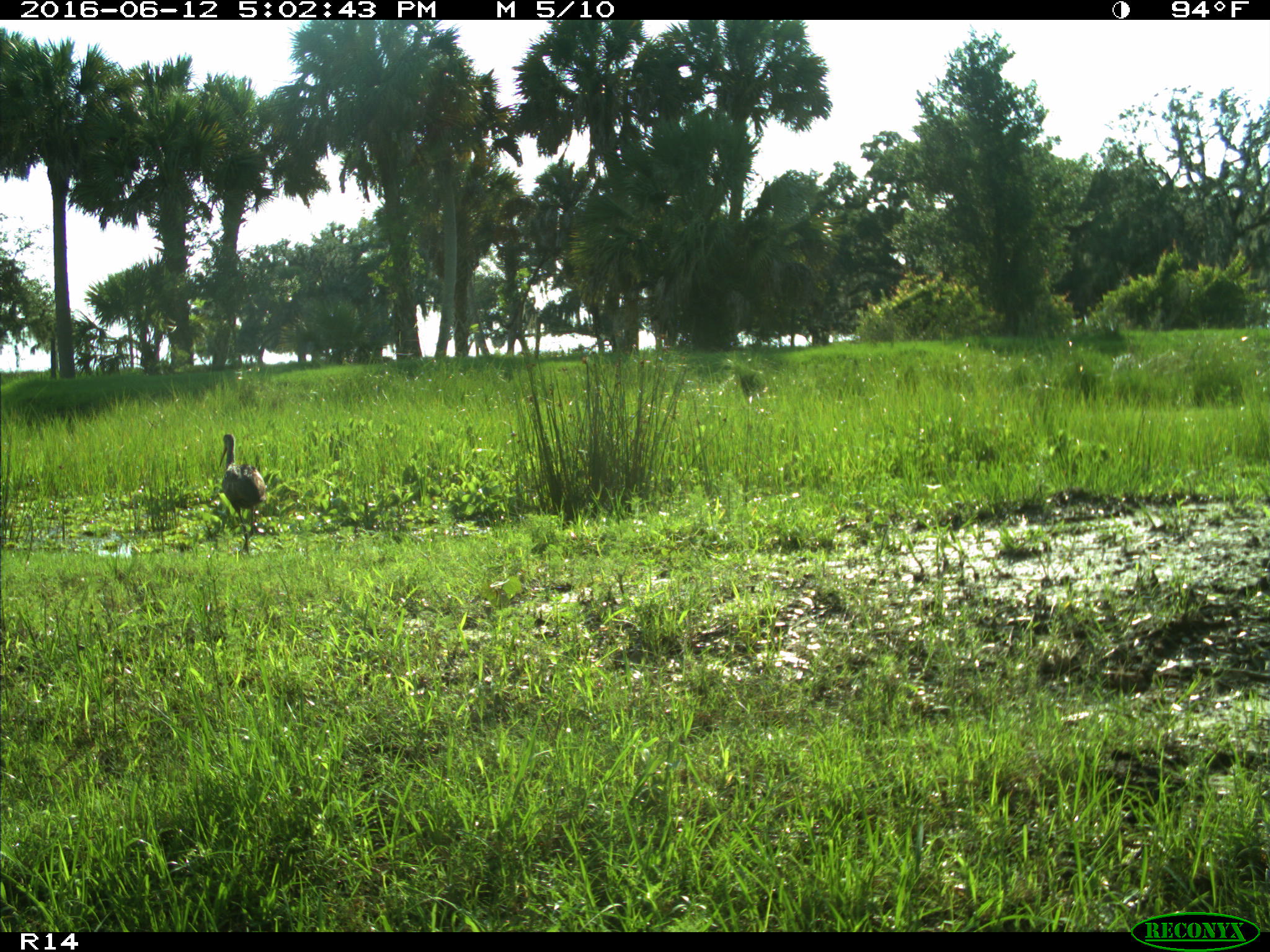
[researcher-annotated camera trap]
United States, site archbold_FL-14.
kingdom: Animalia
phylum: Chordata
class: Mammalia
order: Carnivora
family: Felidae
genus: Lynx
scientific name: Lynx rufus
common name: bobcat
Lynx rufus (bobcat).